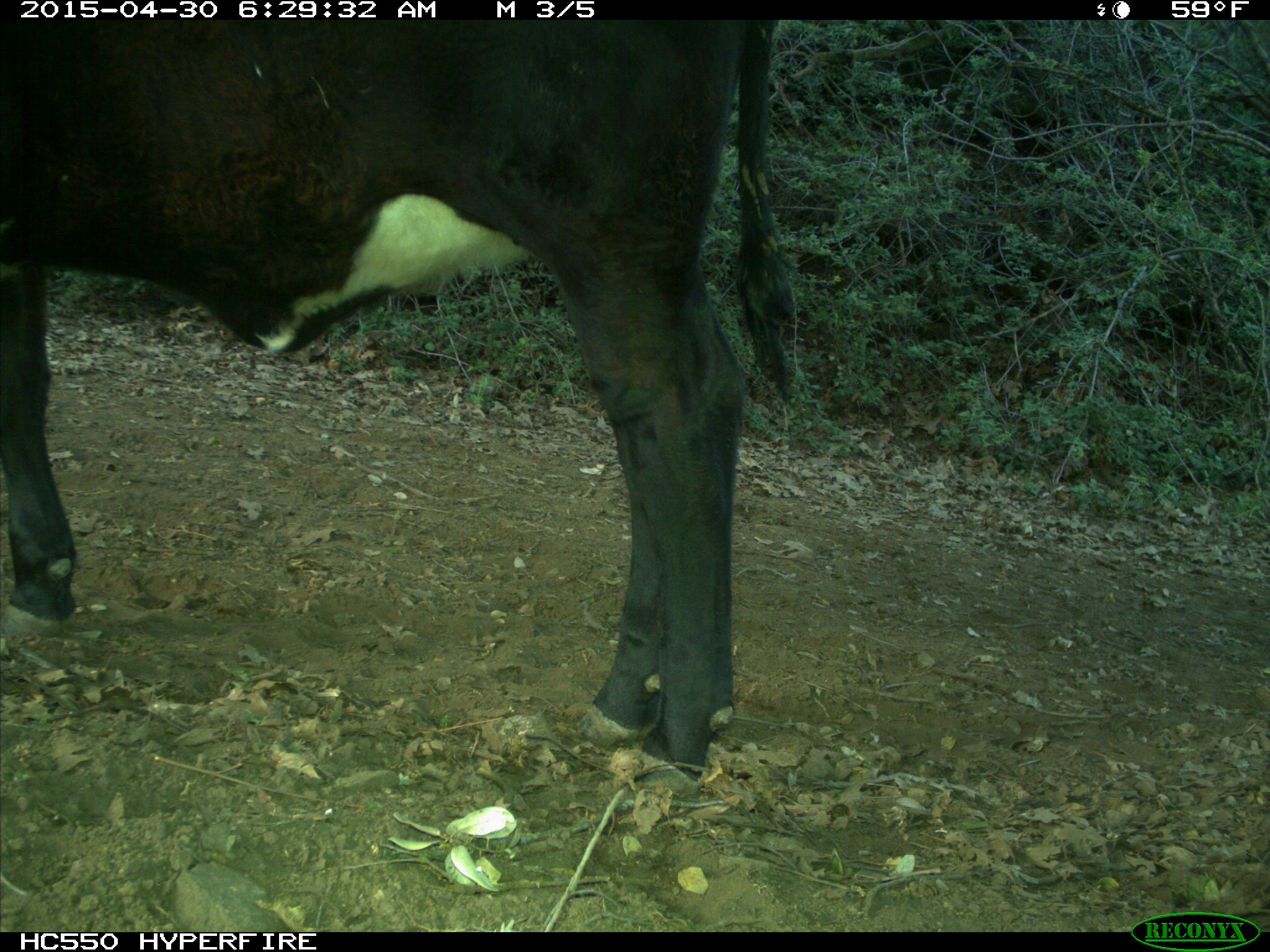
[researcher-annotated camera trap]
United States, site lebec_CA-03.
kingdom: Animalia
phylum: Chordata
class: Mammalia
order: Artiodactyla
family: Bovidae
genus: Bos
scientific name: Bos taurus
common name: domestic cow